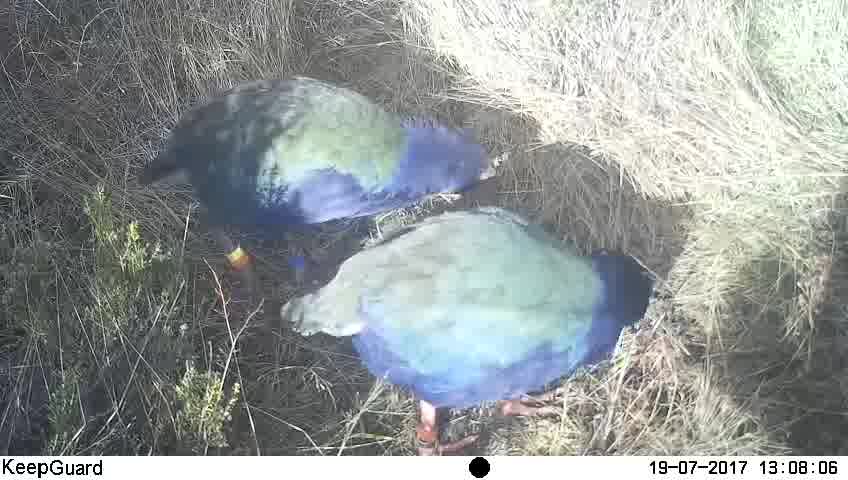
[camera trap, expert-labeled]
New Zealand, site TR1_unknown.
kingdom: Animalia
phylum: Chordata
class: Aves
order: Gruiformes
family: Rallidae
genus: Porphyrio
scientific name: Porphyrio mantelli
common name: takahe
Takahe (Porphyrio mantelli).